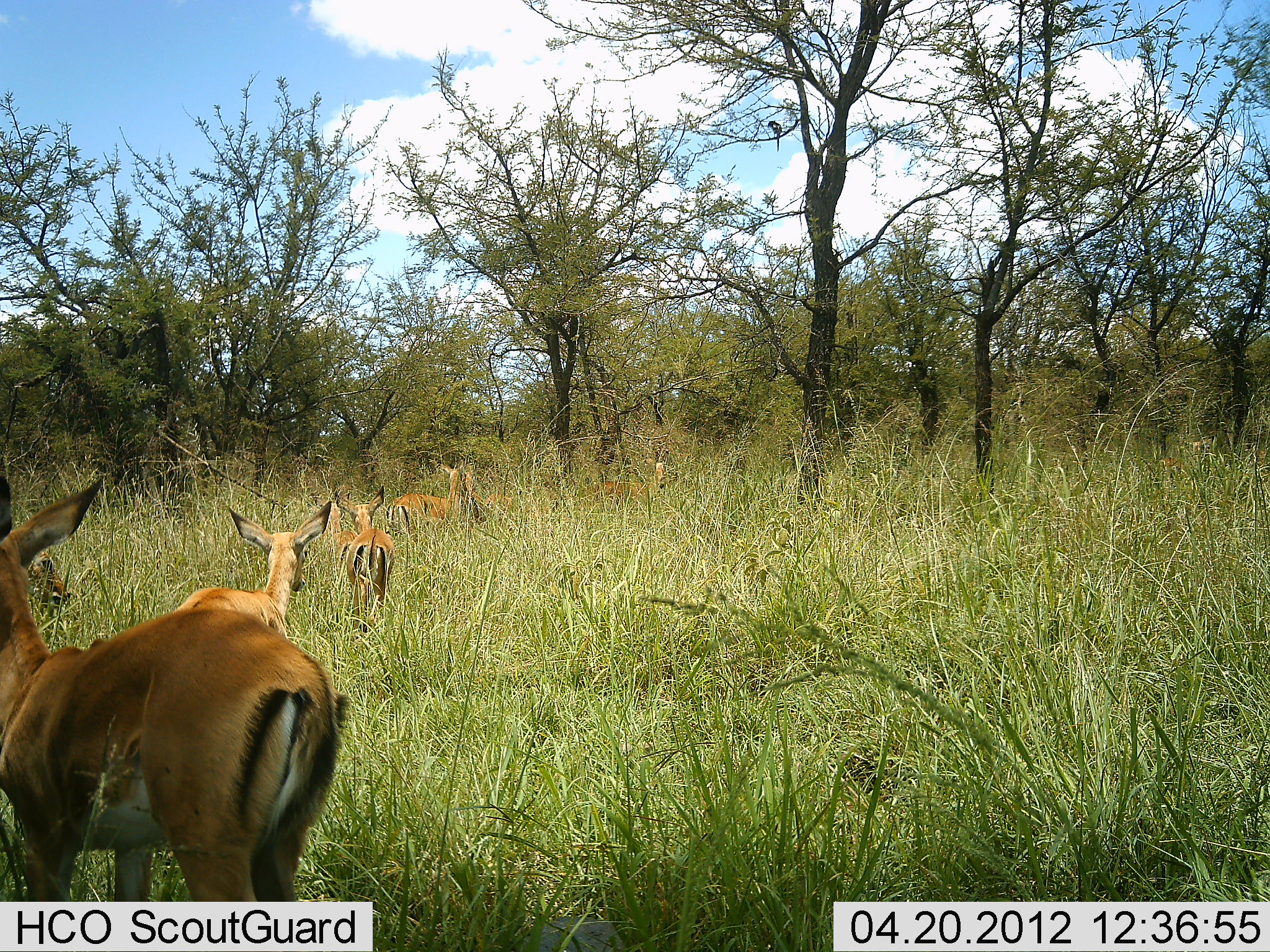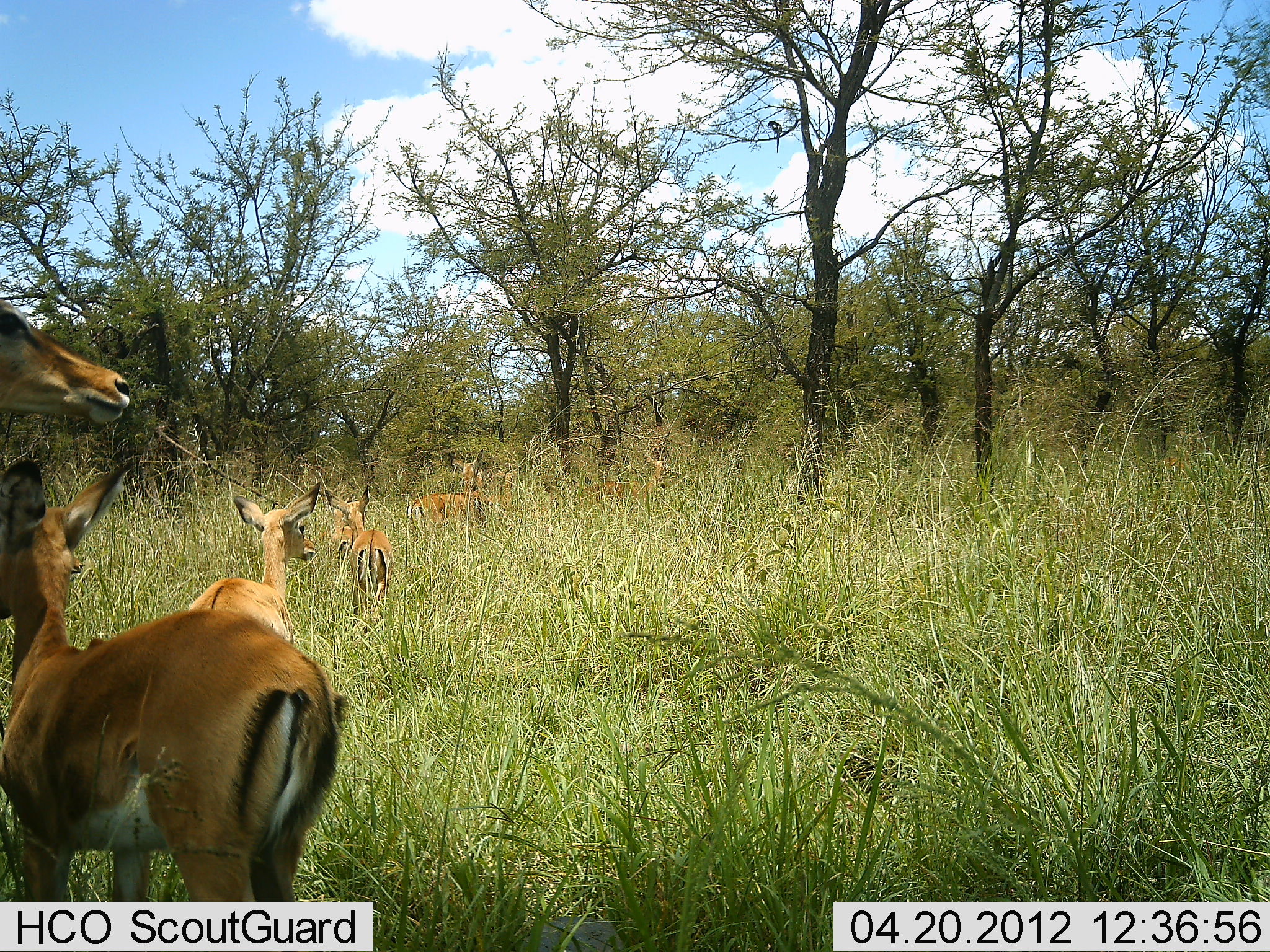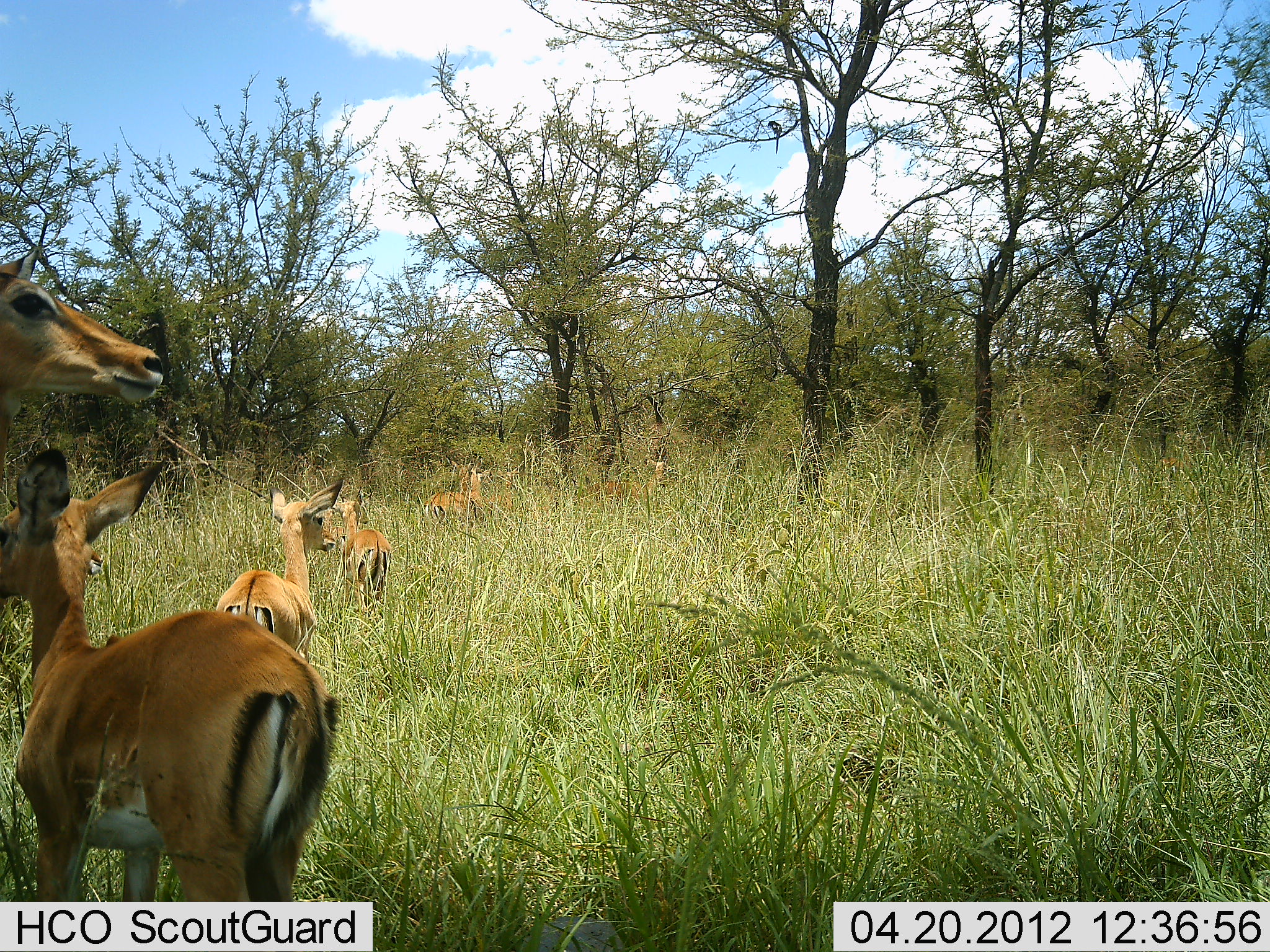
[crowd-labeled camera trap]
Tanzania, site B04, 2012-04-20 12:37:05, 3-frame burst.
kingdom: Animalia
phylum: Chordata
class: Mammalia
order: Artiodactyla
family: Bovidae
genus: Aepyceros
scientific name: Aepyceros melampus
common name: impala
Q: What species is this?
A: Impala (Aepyceros melampus).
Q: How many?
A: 7.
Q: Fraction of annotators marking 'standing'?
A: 57%.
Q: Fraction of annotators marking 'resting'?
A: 7%.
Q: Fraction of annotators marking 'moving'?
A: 71%.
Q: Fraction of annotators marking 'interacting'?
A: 0%.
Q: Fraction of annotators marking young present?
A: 14%.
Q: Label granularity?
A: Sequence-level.